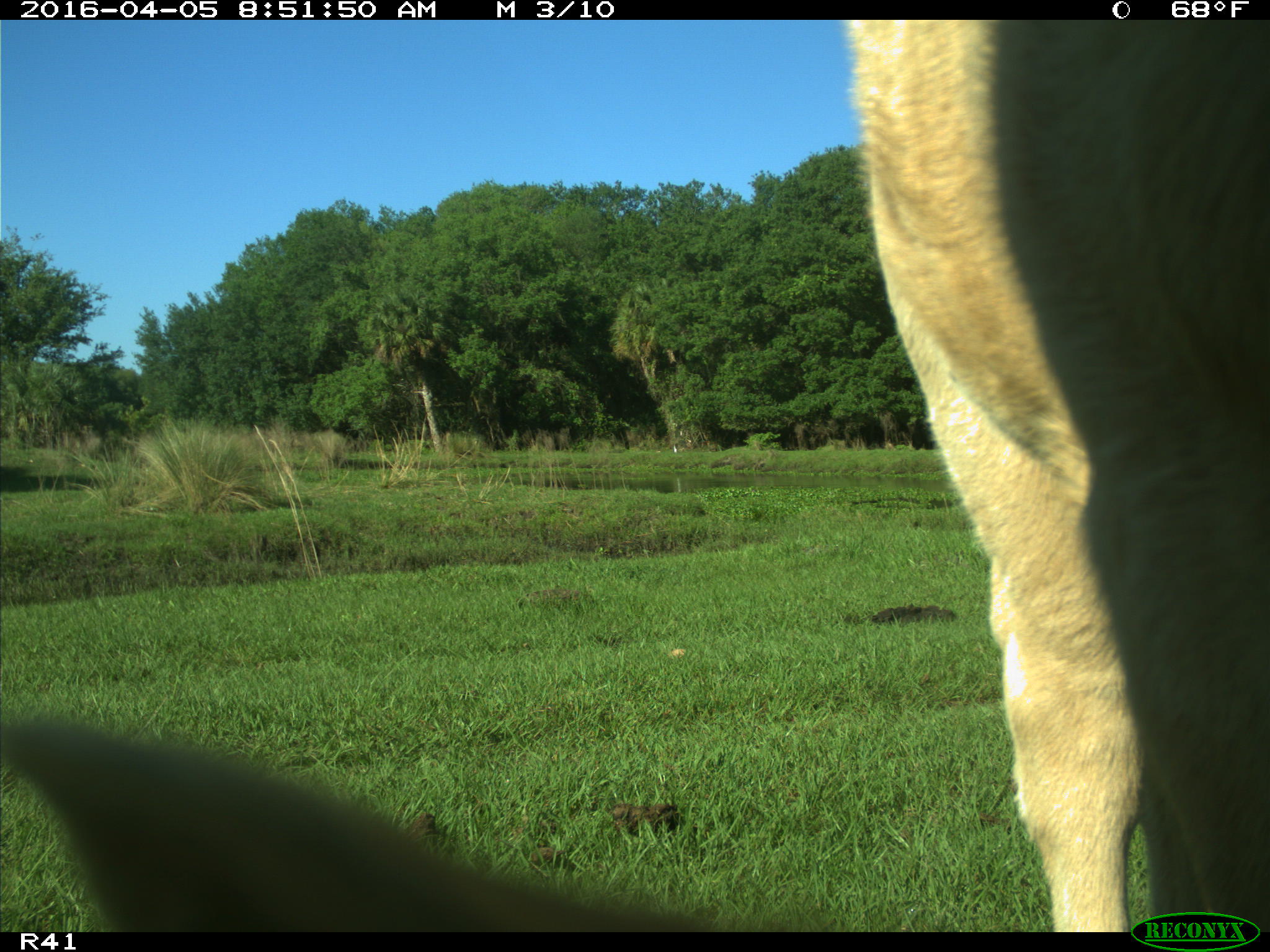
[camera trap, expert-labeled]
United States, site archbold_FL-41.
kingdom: Animalia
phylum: Chordata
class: Mammalia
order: Artiodactyla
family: Bovidae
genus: Bos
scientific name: Bos taurus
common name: domestic cow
Bos taurus (domestic cow).